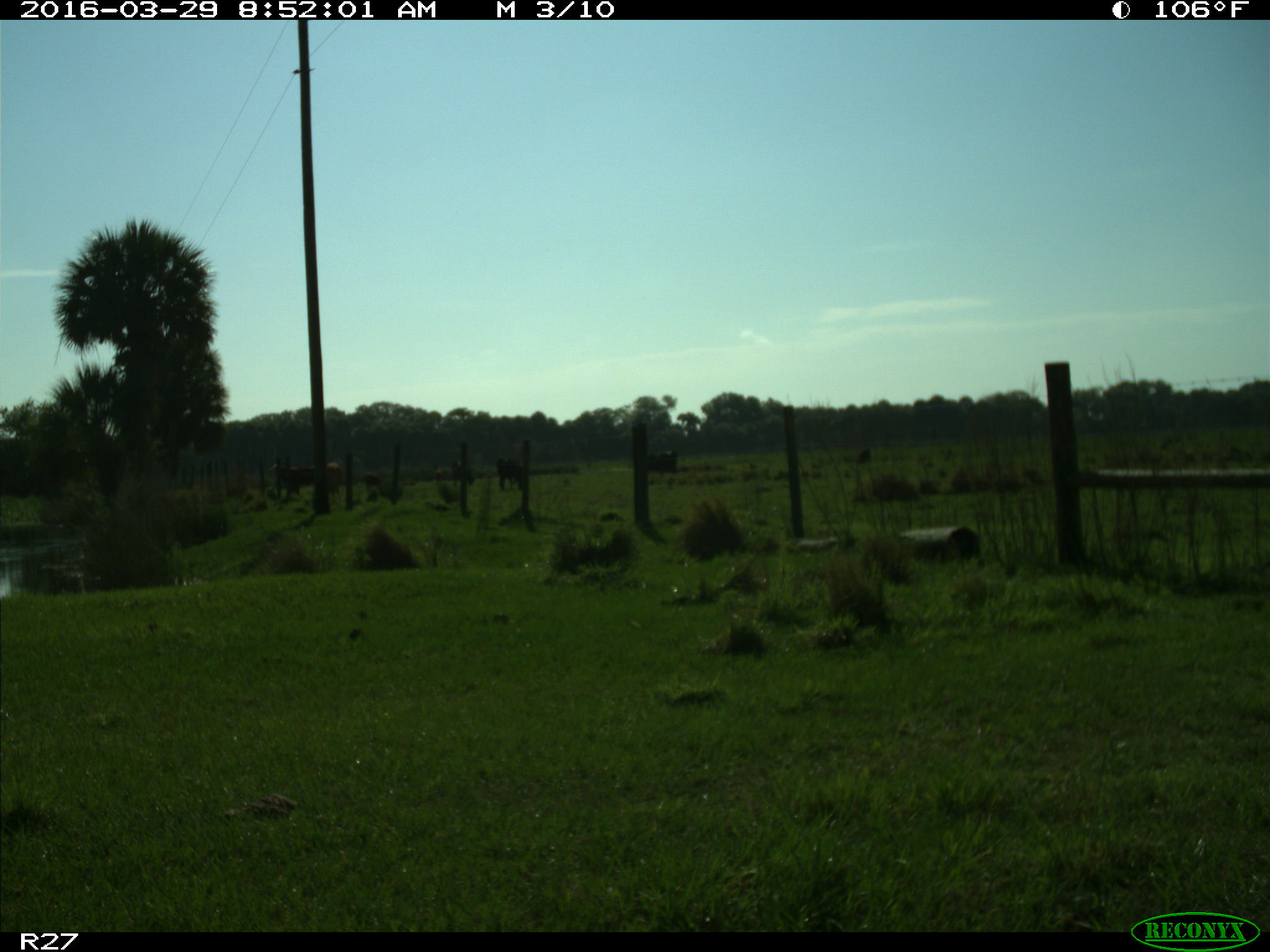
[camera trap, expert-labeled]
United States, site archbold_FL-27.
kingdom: Animalia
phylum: Chordata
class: Mammalia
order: Artiodactyla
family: Bovidae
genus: Bos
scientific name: Bos taurus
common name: domestic cow